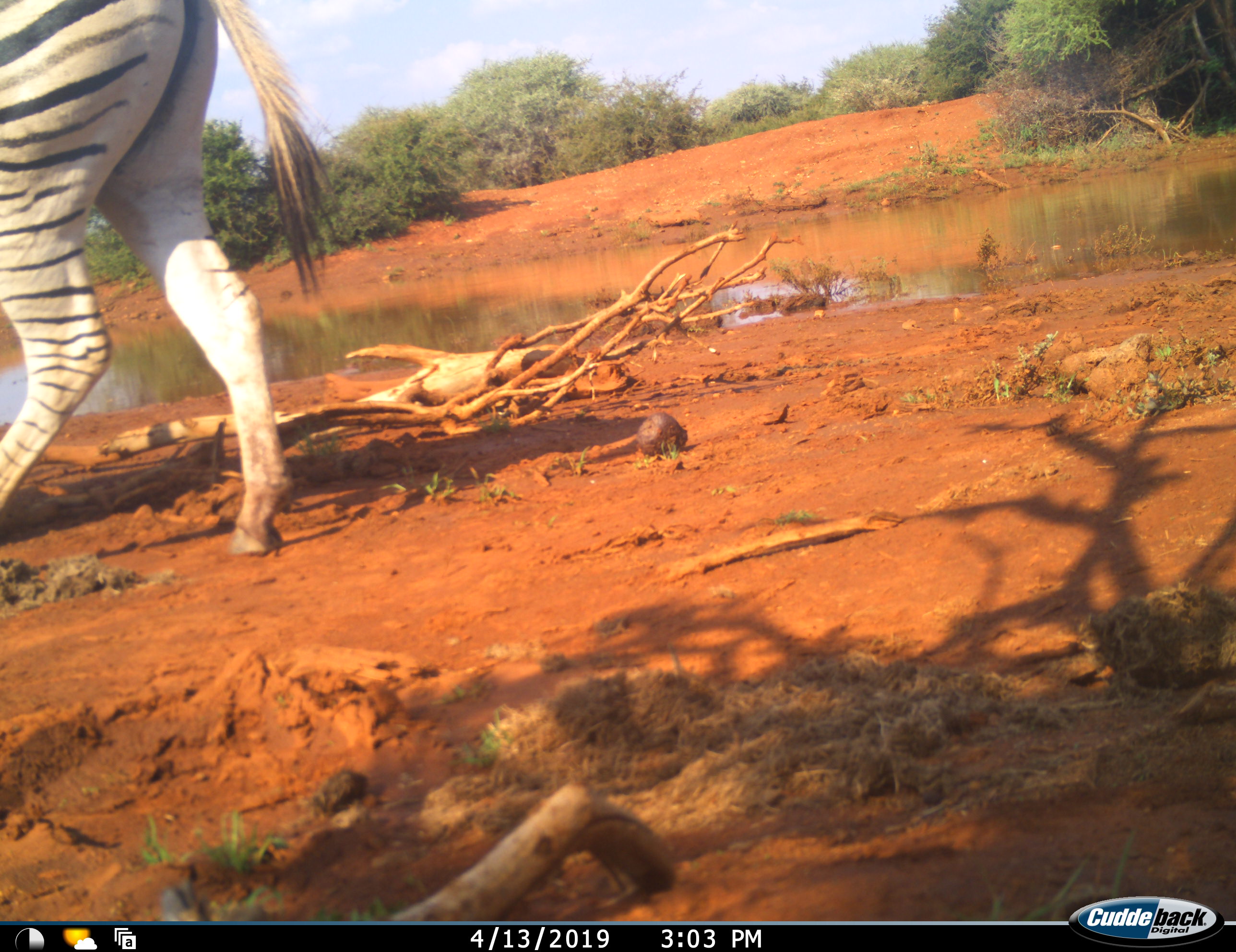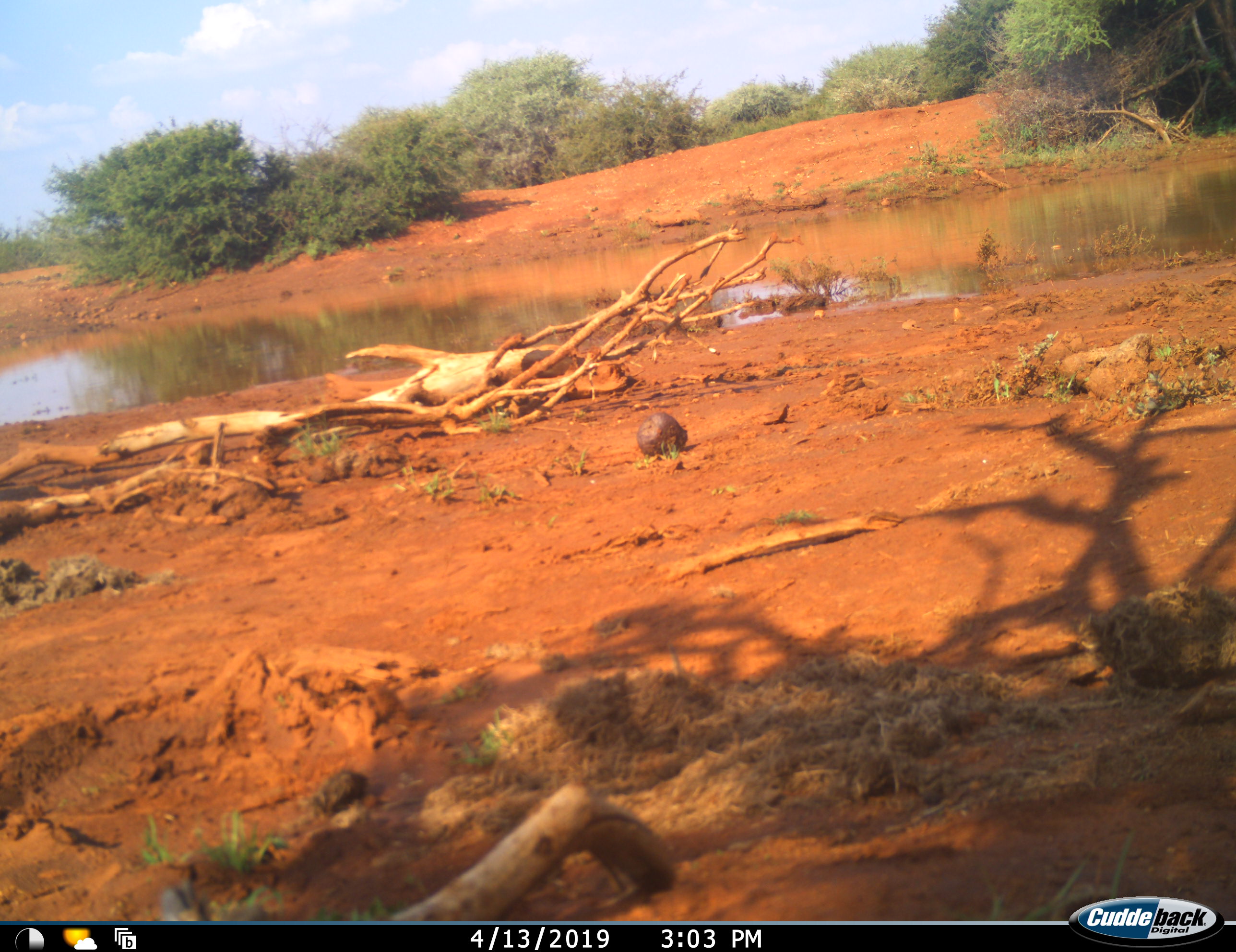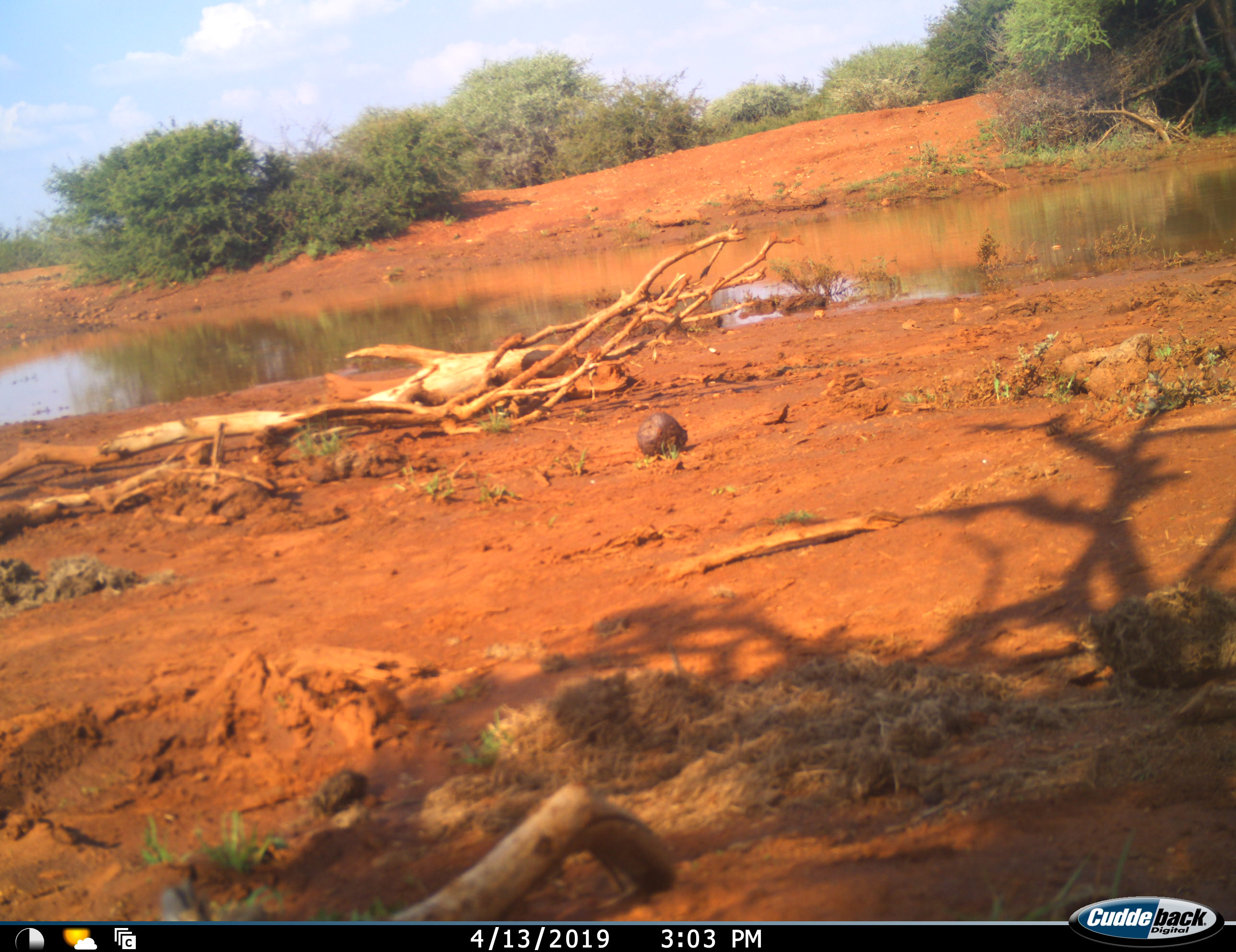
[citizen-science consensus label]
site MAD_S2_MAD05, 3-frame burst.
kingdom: Animalia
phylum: Chordata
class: Mammalia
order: Perissodactyla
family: Equidae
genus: Equus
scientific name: Equus quagga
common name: plains zebra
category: zebraplains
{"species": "zebraplains (plains zebra) (Equus quagga)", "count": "1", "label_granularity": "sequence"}